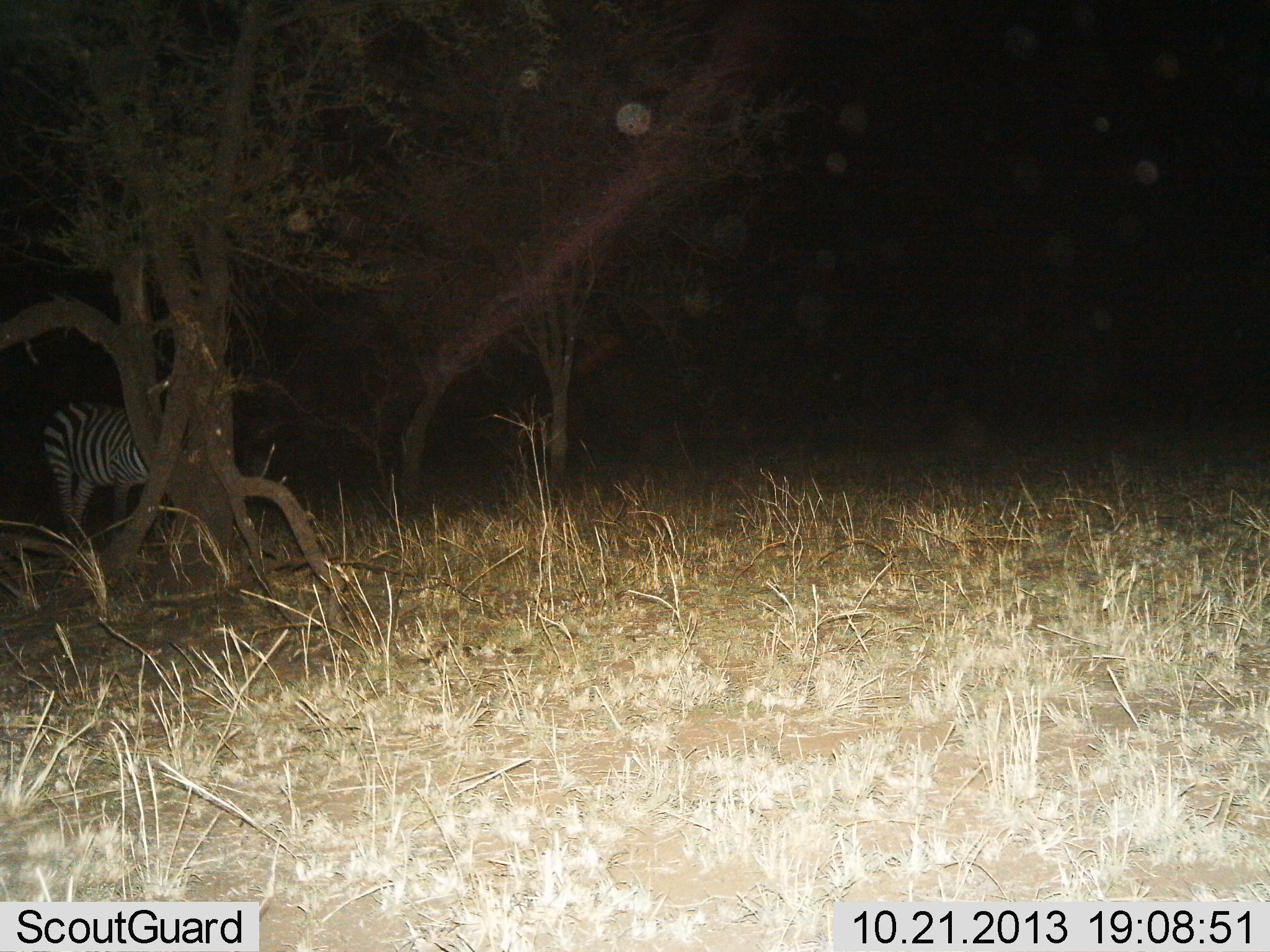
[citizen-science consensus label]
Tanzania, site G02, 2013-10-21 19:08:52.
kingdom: Animalia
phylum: Chordata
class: Mammalia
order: Perissodactyla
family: Equidae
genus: Equus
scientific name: Equus quagga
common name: plains zebra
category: zebra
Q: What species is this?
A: Zebra (plains zebra) (Equus quagga).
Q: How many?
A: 1.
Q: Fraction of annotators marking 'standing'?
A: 90%.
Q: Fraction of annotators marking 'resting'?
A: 0%.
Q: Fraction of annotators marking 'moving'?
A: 10%.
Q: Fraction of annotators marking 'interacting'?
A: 0%.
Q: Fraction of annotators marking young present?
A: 0%.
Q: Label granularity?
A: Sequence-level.